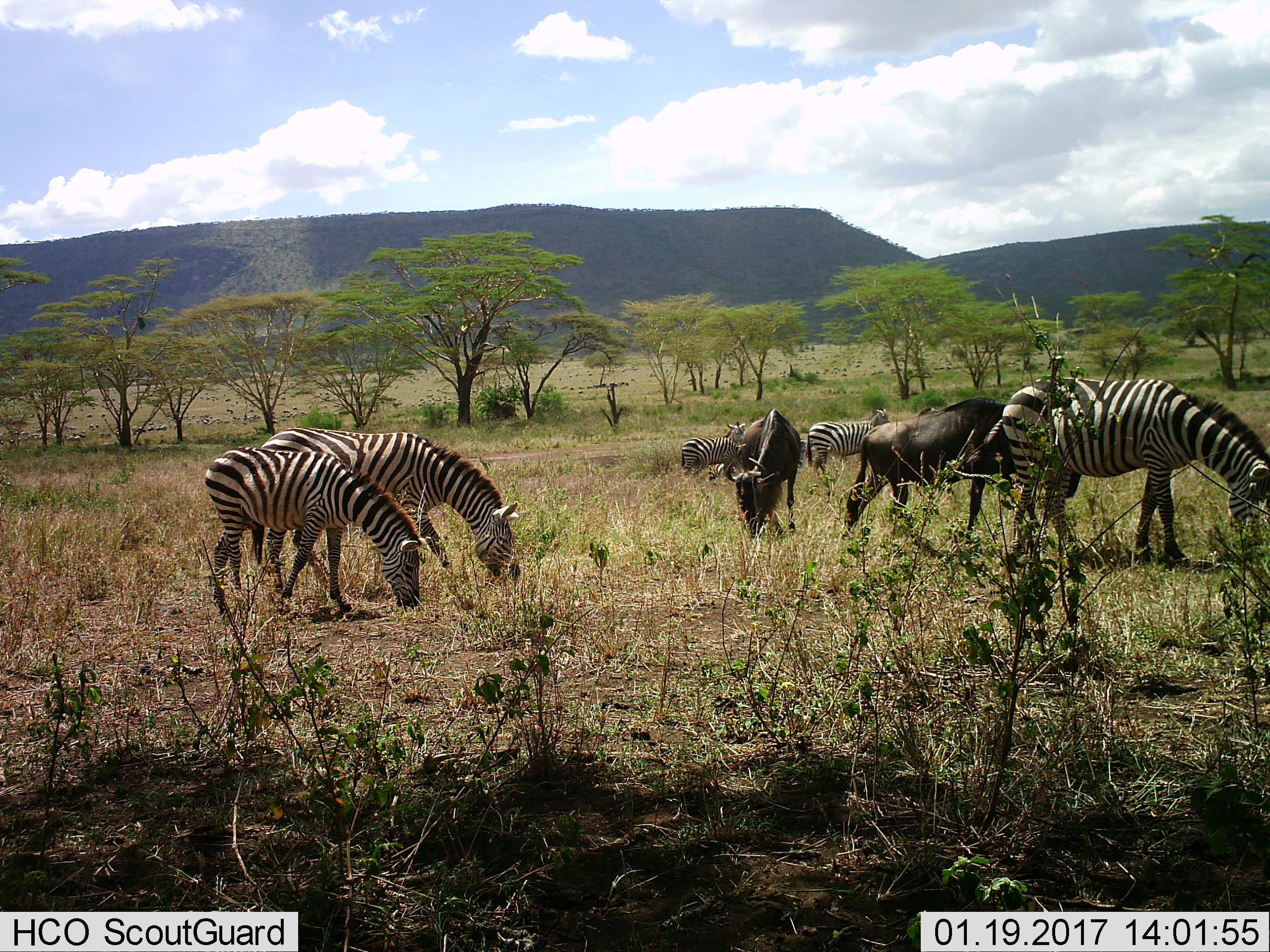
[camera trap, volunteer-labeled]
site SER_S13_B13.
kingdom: Animalia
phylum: Chordata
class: Mammalia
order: Artiodactyla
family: Bovidae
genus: Connochaetes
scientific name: Connochaetes taurinus taurinus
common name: blue wildebeest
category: wildebeestblue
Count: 2.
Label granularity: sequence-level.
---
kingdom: Animalia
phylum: Chordata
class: Mammalia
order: Perissodactyla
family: Equidae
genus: Equus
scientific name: Equus quagga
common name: plains zebra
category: zebraplains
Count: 5.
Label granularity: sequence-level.